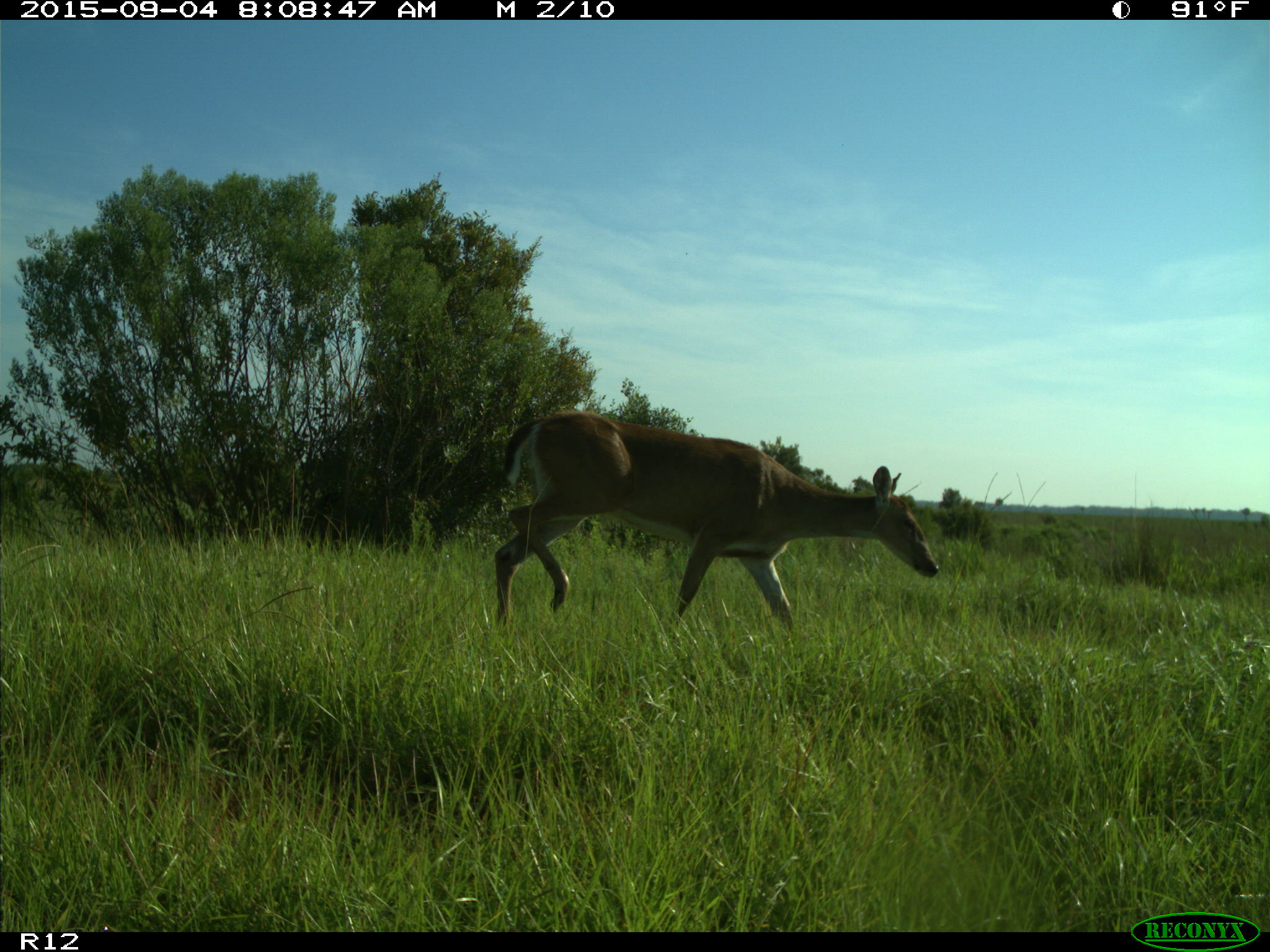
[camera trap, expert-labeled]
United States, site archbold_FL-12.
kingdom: Animalia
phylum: Chordata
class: Mammalia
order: Artiodactyla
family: Cervidae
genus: Odocoileus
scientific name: Odocoileus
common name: deer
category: unidentified deer